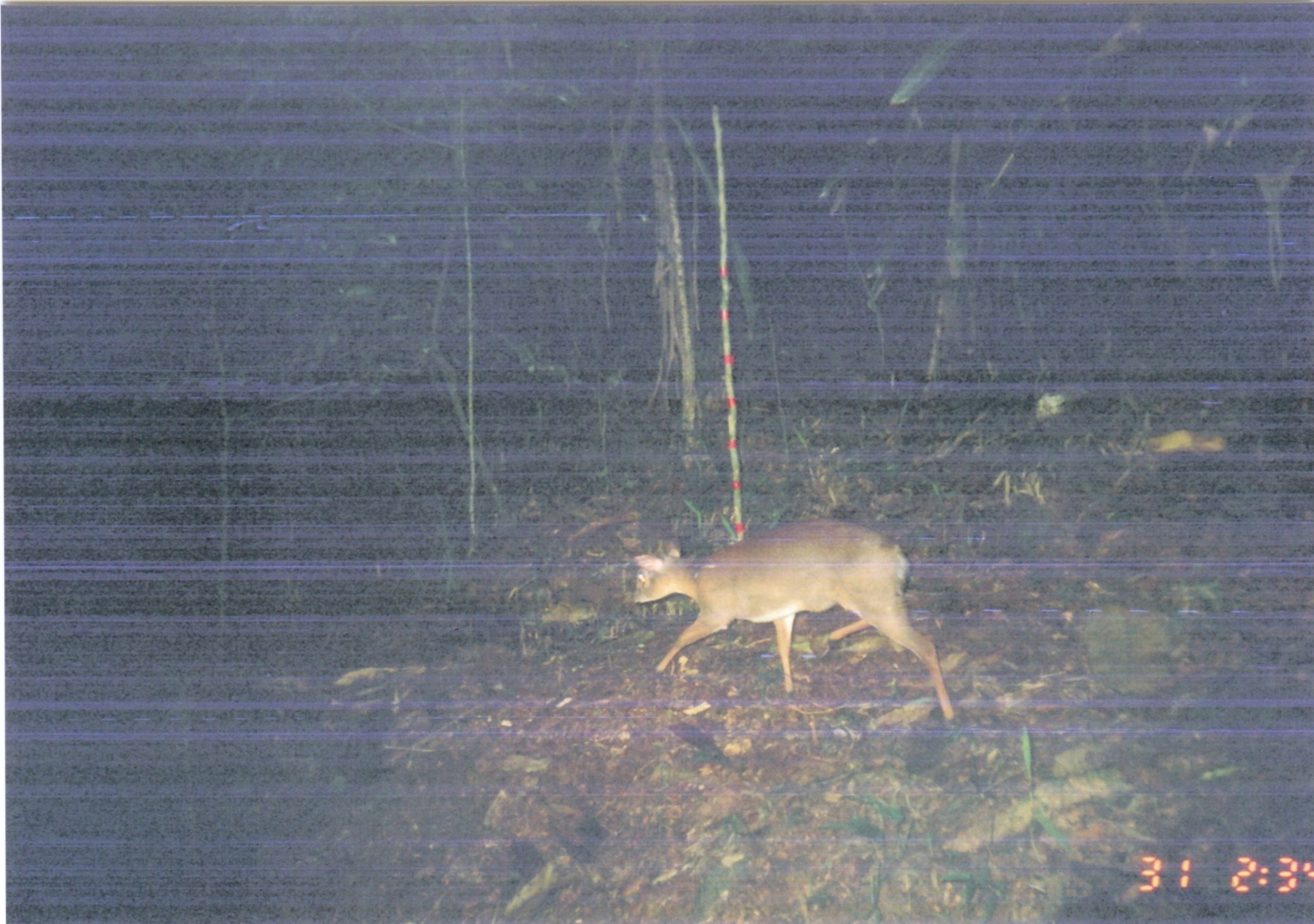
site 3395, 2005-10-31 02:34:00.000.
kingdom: Animalia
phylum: Chordata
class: Mammalia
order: Artiodactyla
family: Bovidae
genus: Nesotragus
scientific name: Nesotragus moschatus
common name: suni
Nesotragus moschatus (suni), count 1.